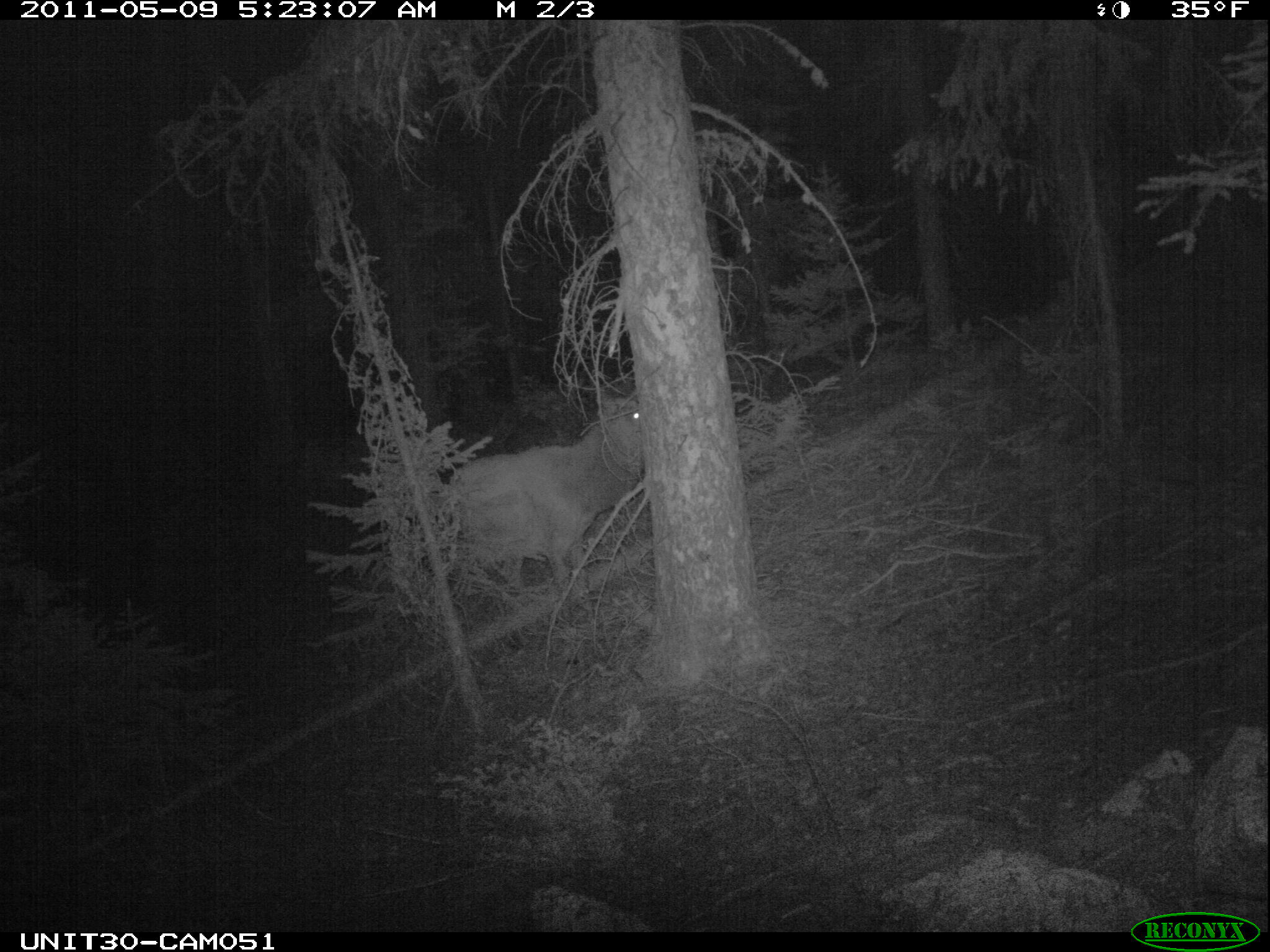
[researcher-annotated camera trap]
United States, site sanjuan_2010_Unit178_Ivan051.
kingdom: Animalia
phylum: Chordata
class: Mammalia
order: Artiodactyla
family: Cervidae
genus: Cervus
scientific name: Cervus elaphus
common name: red deer